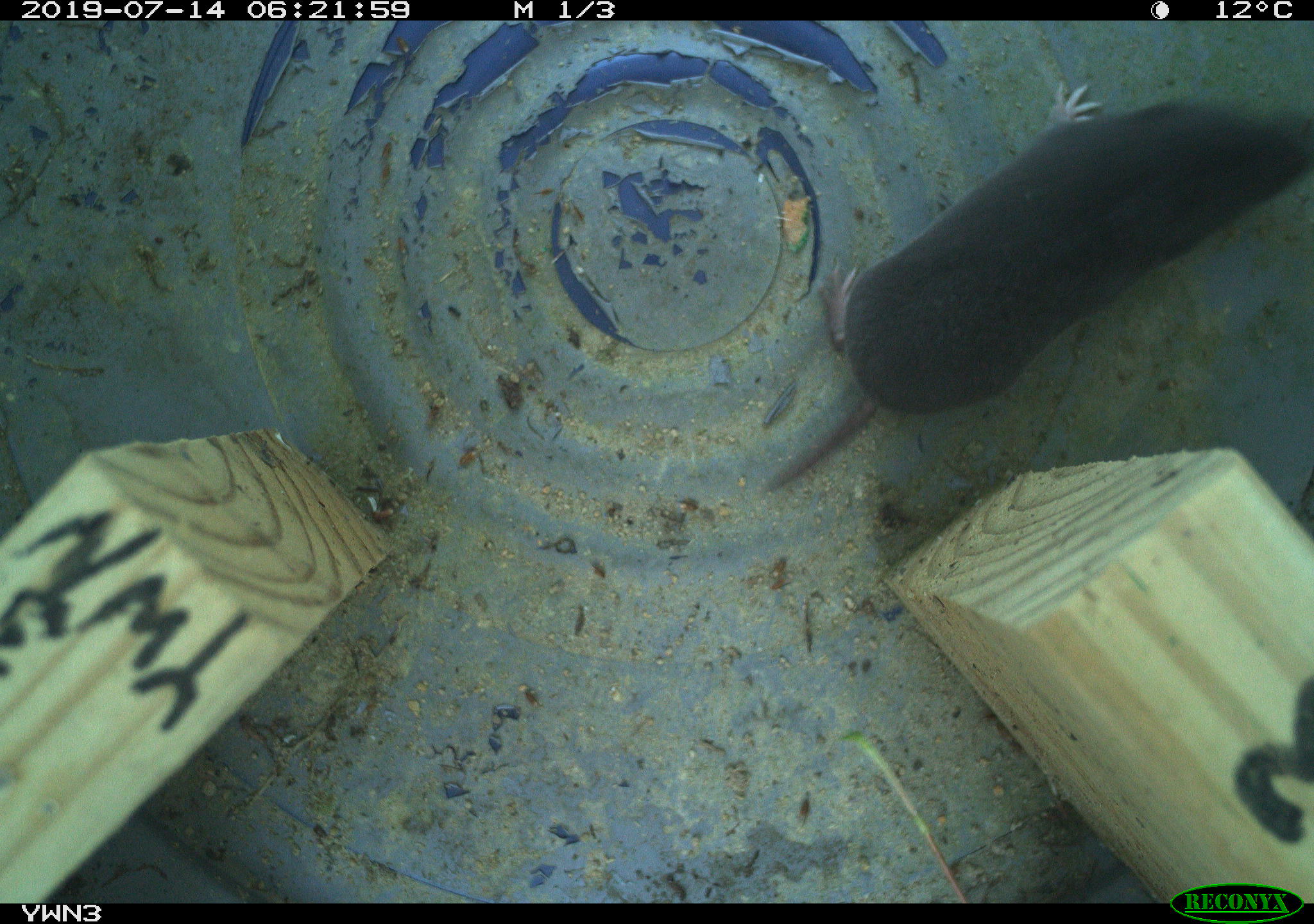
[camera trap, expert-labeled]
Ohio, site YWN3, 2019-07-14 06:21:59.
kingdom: Animalia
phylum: Chordata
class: Mammalia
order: Eulipotyphla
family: Soricidae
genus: Blarina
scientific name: Blarina brevicauda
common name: northern short-tailed shrew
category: n. short-tailed shrew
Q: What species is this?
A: N. short-tailed shrew (northern short-tailed shrew) (Blarina brevicauda).